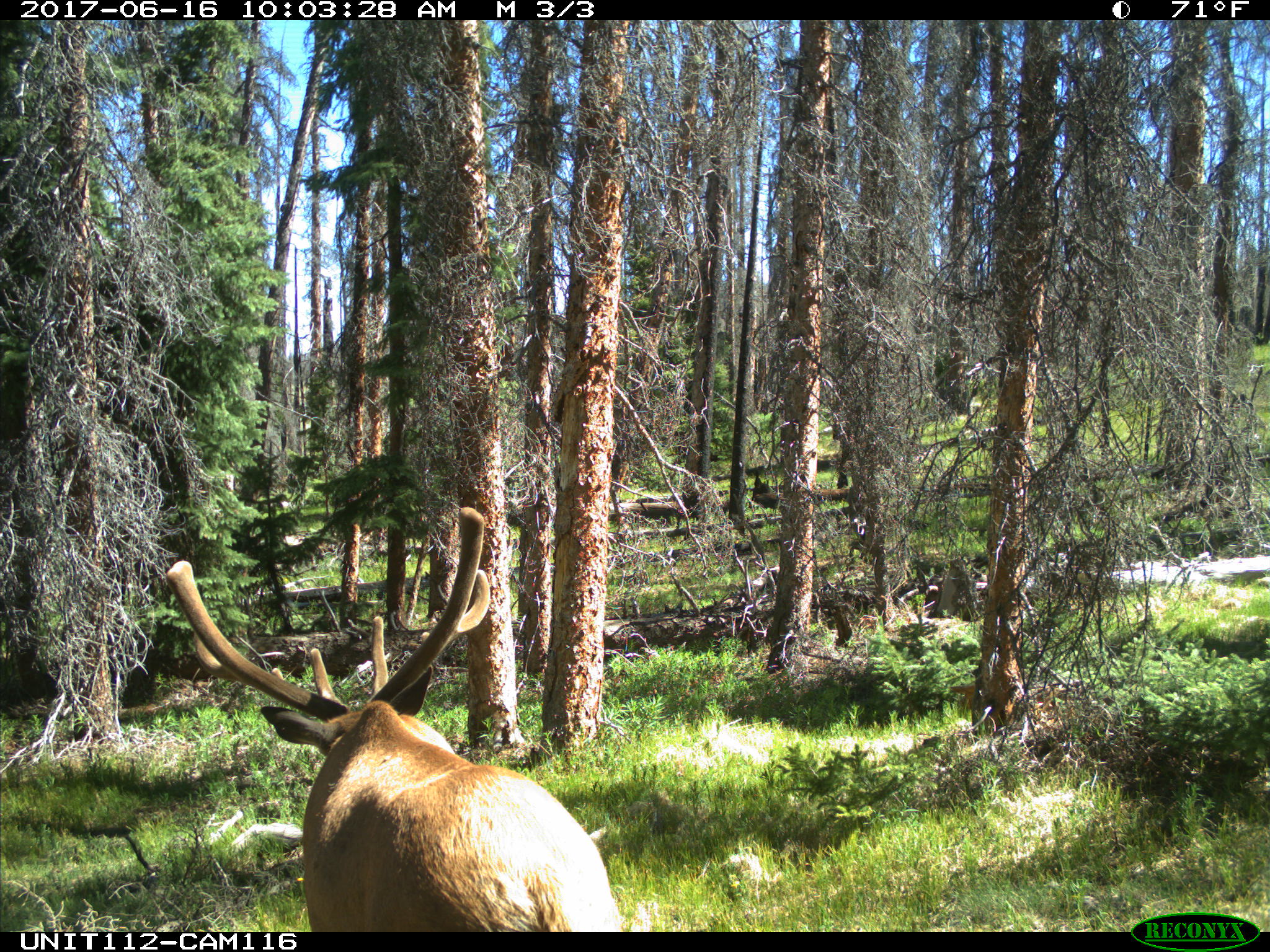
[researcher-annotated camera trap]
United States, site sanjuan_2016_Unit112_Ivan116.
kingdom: Animalia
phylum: Chordata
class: Mammalia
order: Artiodactyla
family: Cervidae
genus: Cervus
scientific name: Cervus elaphus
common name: red deer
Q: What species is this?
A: Cervus elaphus (red deer).